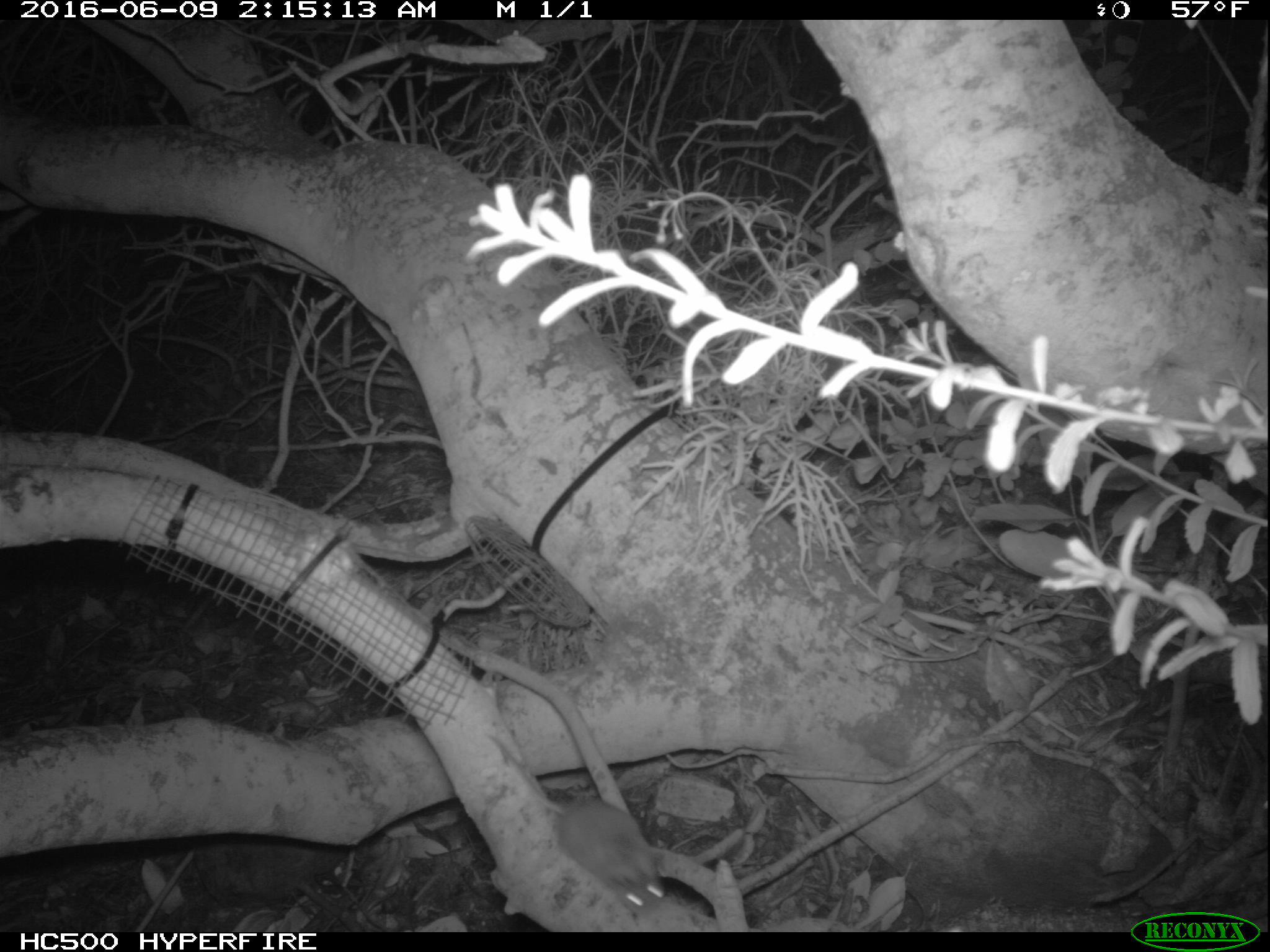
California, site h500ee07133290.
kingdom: Animalia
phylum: Chordata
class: Mammalia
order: Rodentia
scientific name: Rodentia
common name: rodent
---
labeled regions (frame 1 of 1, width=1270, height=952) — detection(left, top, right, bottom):
rodent: detection(488, 734, 667, 914)